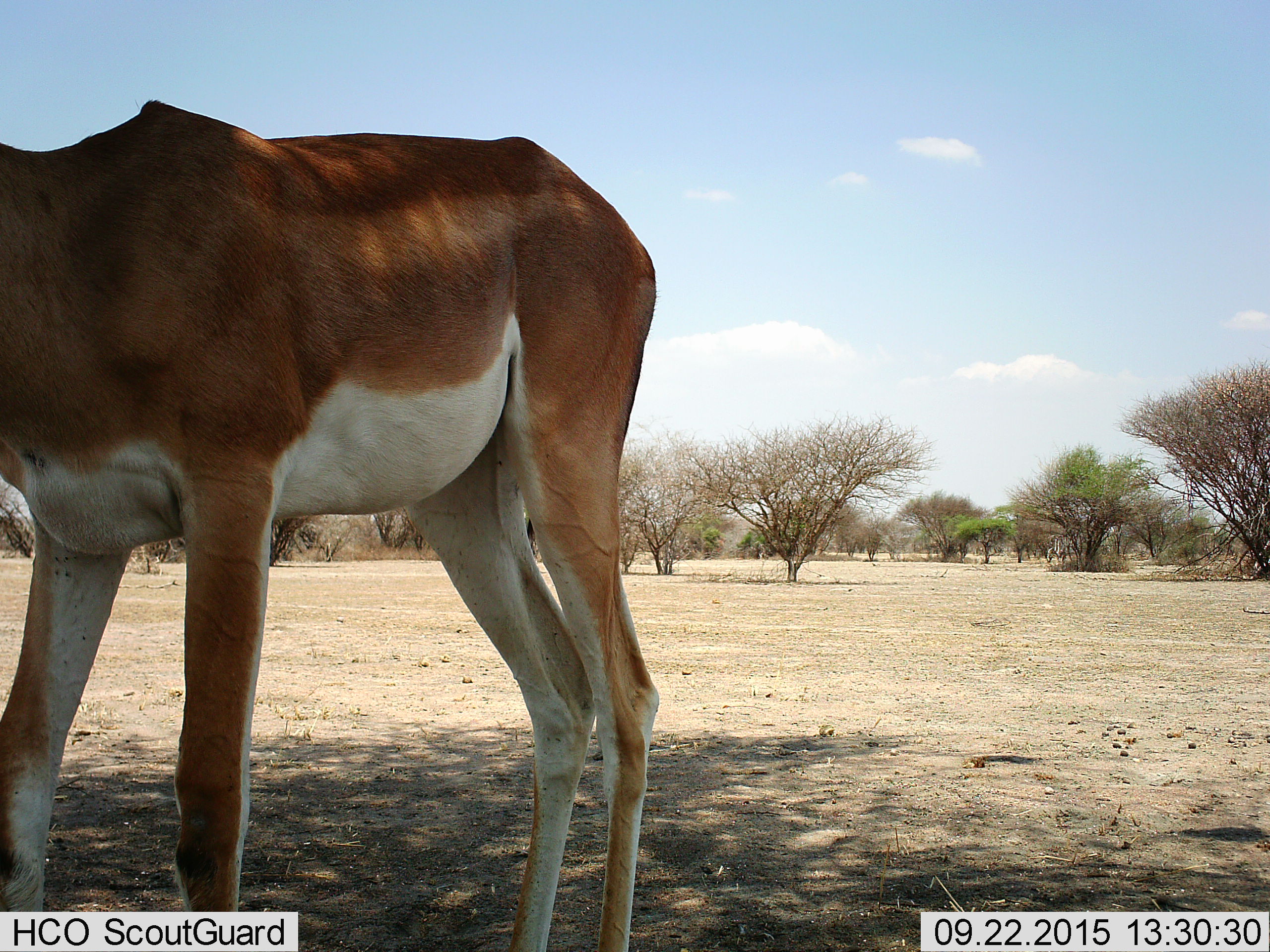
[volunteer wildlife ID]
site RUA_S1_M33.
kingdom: Animalia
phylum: Chordata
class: Mammalia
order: Artiodactyla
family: Bovidae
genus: Nanger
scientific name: Nanger granti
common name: grant's gazelle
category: gazellegrants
Gazellegrants (grant's gazelle) (Nanger granti), count 1. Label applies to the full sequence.